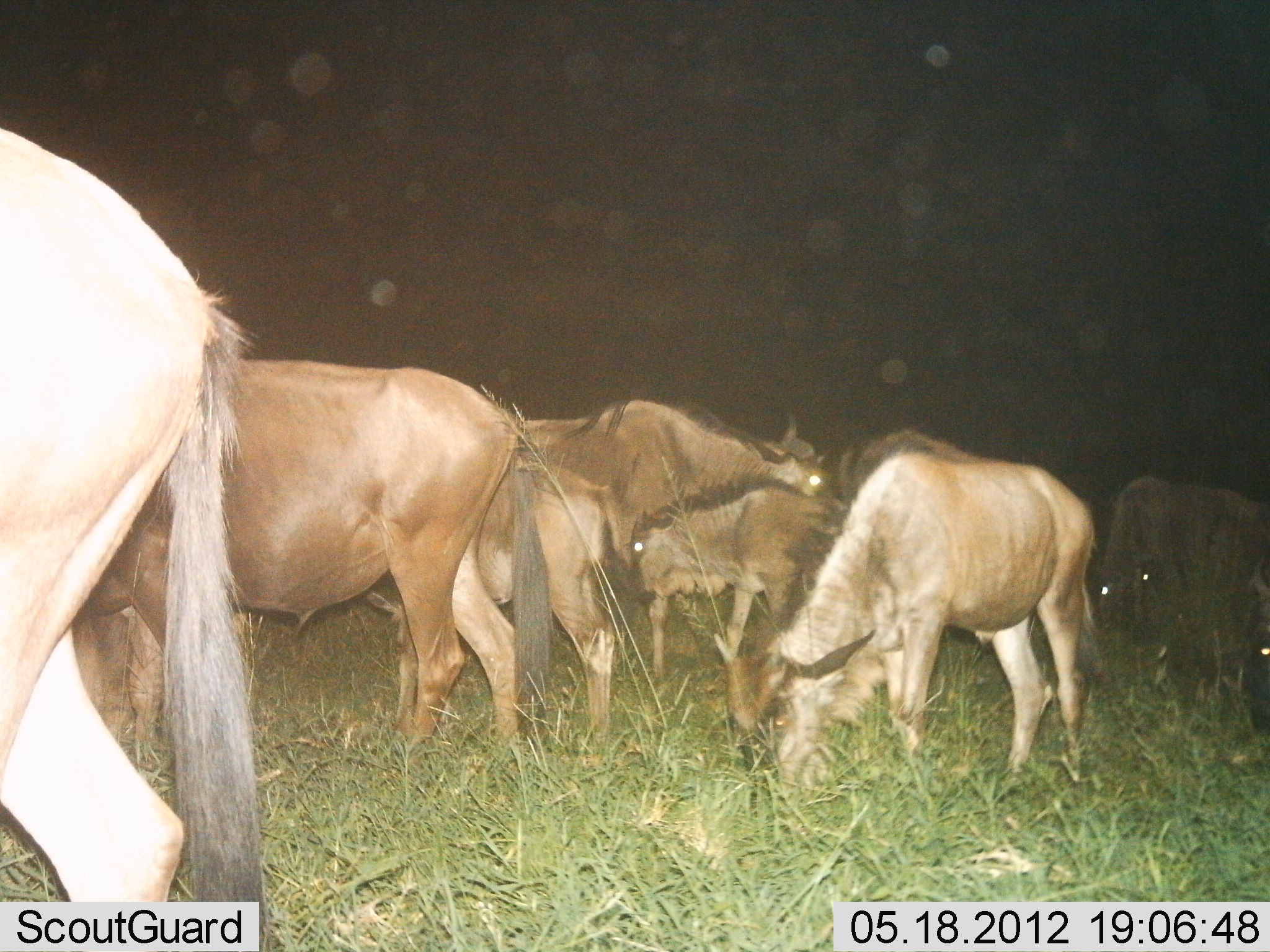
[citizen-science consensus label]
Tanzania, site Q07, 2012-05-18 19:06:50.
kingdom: Animalia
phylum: Chordata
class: Mammalia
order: Artiodactyla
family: Bovidae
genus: Connochaetes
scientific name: Connochaetes taurinus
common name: blue wildebeest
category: wildebeest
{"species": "wildebeest (blue wildebeest) (Connochaetes taurinus)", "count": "8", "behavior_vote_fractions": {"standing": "60%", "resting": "0%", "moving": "10%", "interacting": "0%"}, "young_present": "70%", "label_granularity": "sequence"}